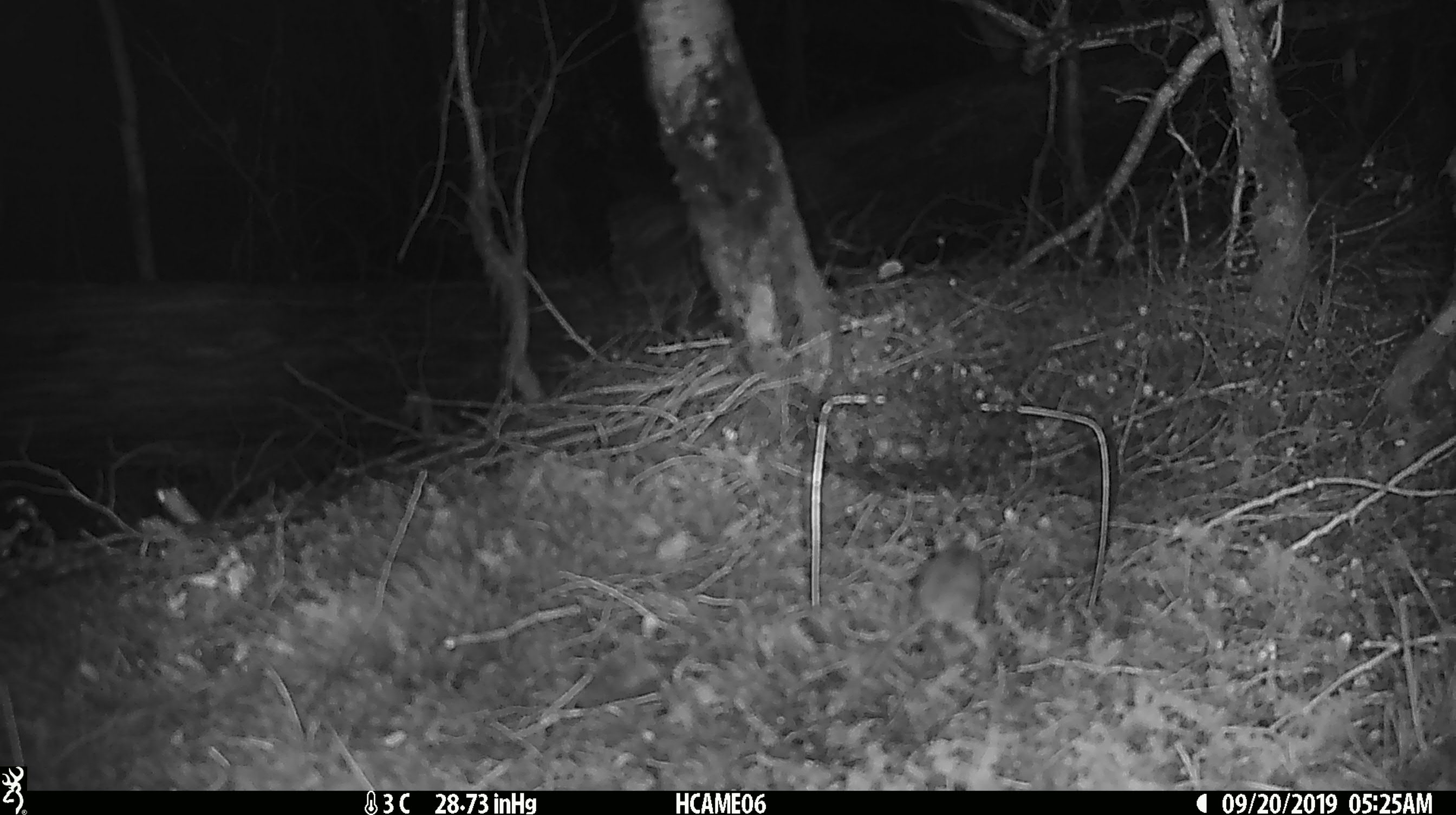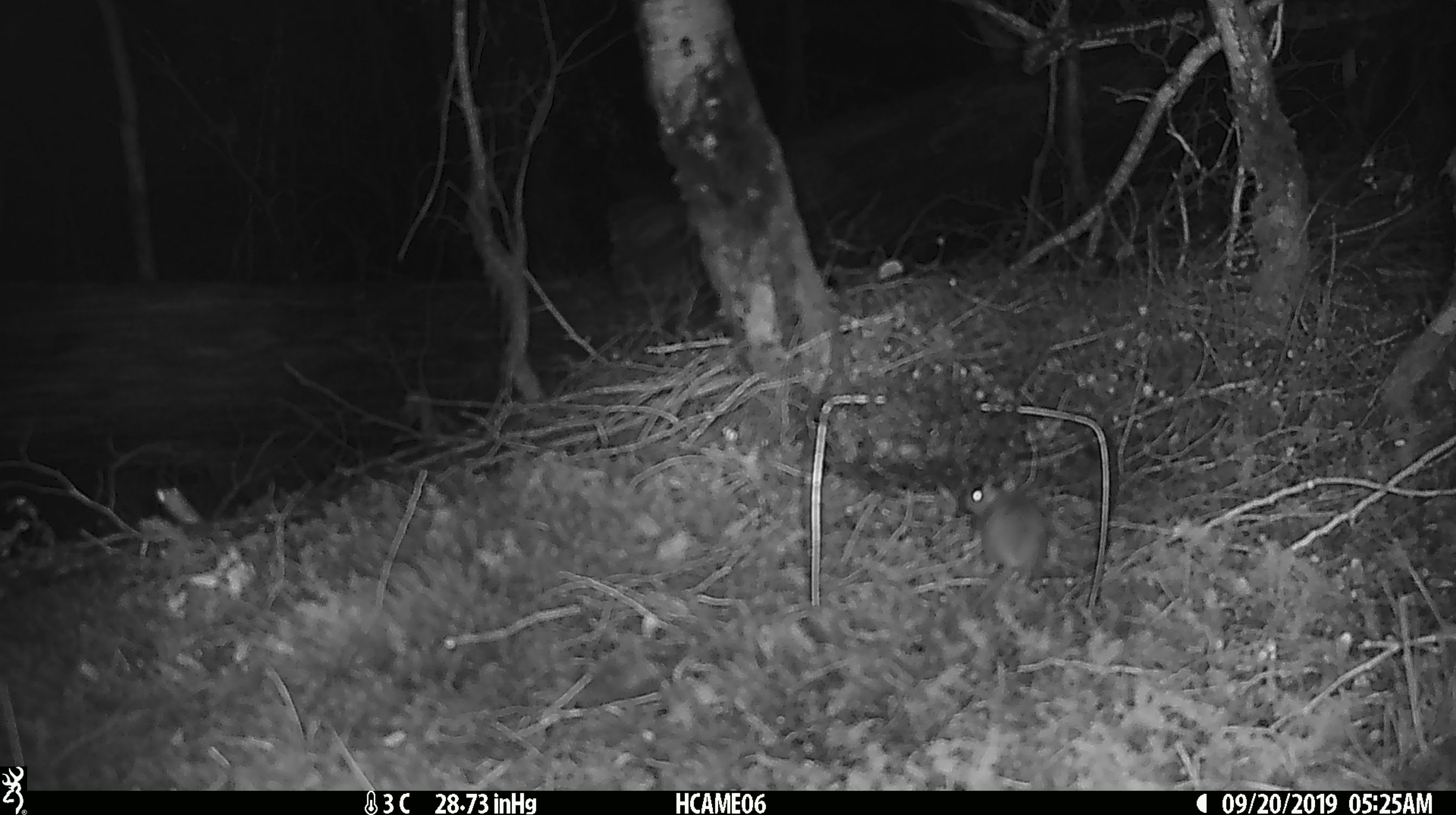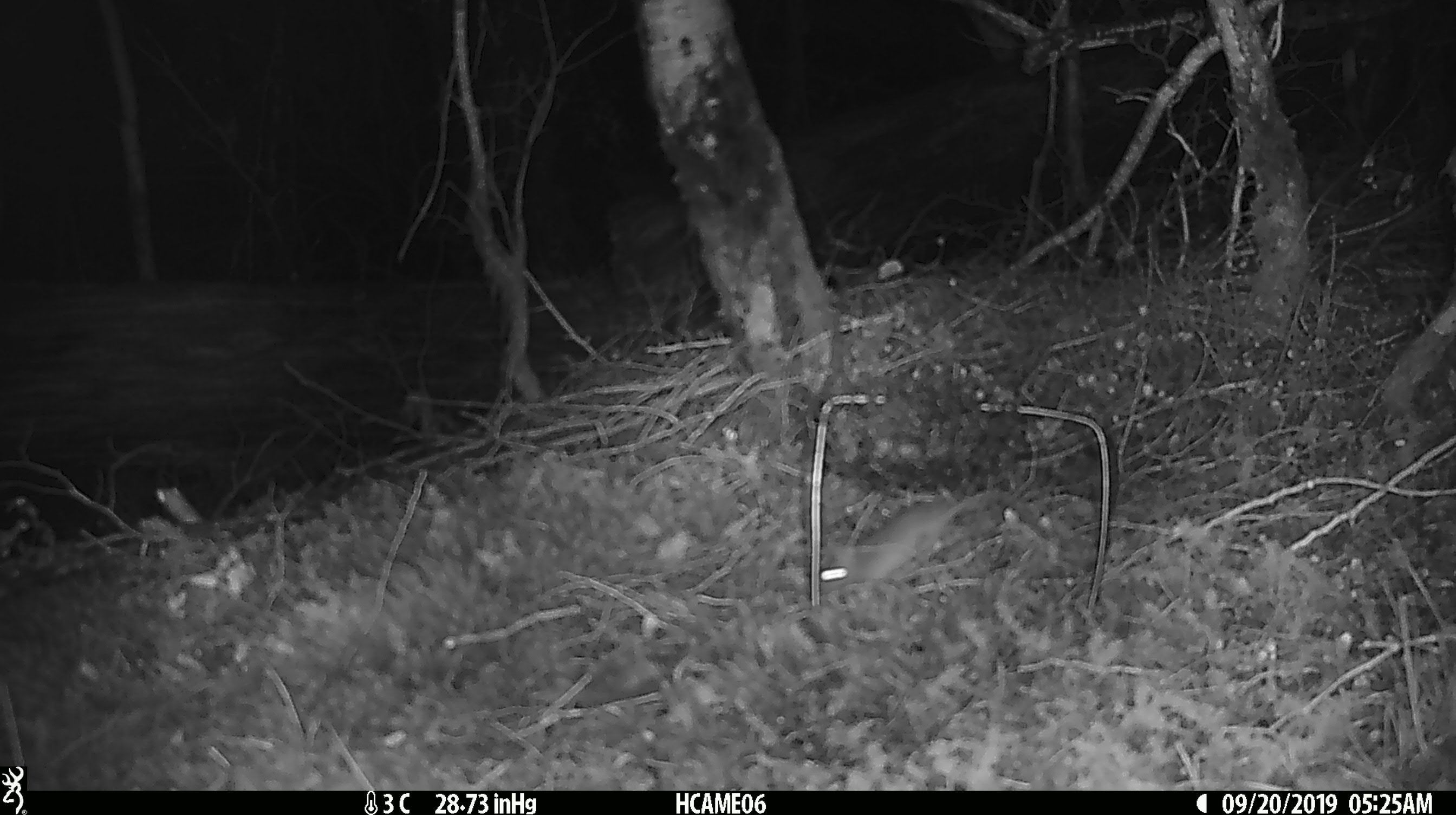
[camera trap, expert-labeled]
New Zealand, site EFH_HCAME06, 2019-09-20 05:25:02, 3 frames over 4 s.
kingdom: Animalia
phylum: Chordata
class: Mammalia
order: Rodentia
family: Muridae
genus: Mus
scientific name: Mus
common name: mouse